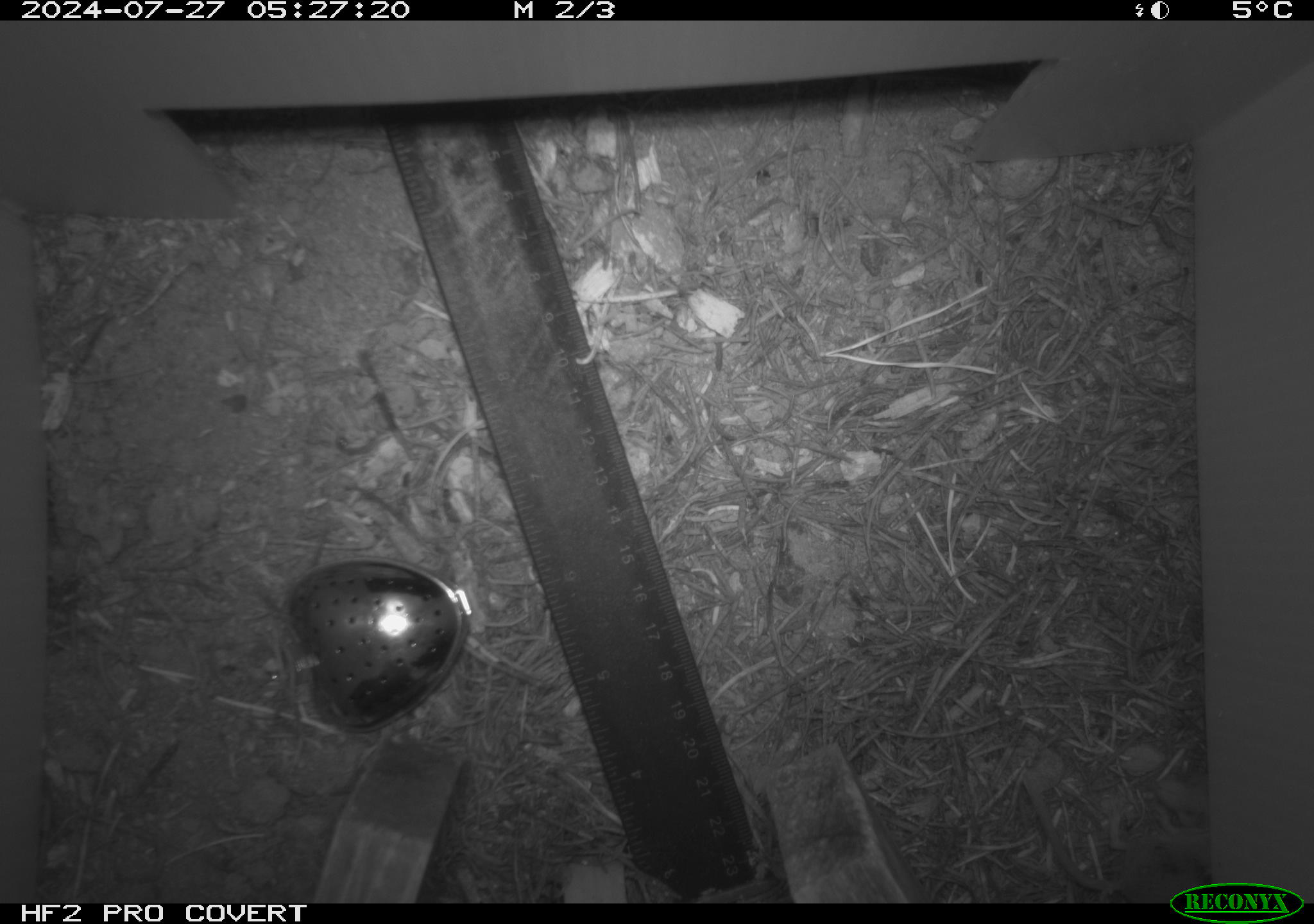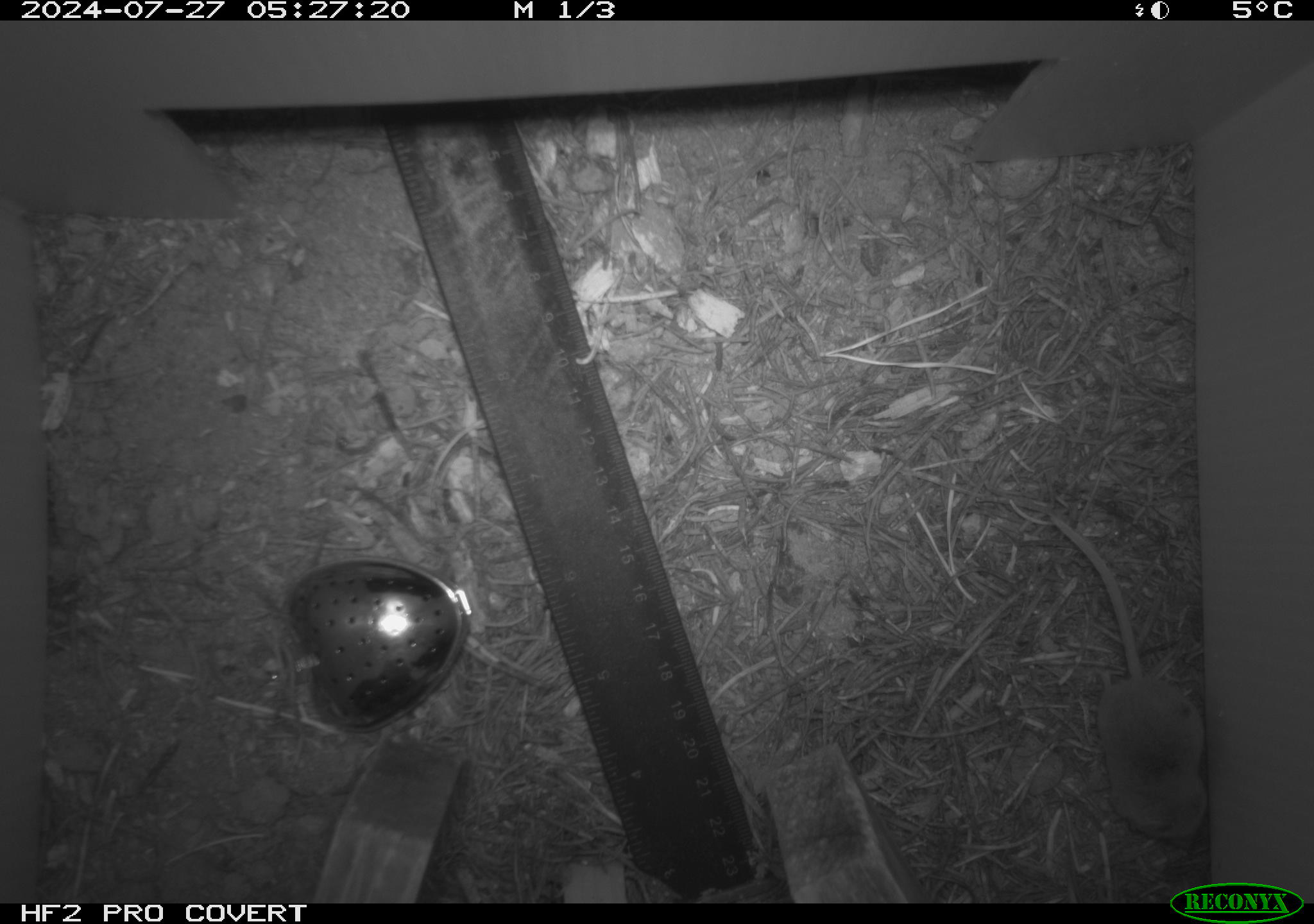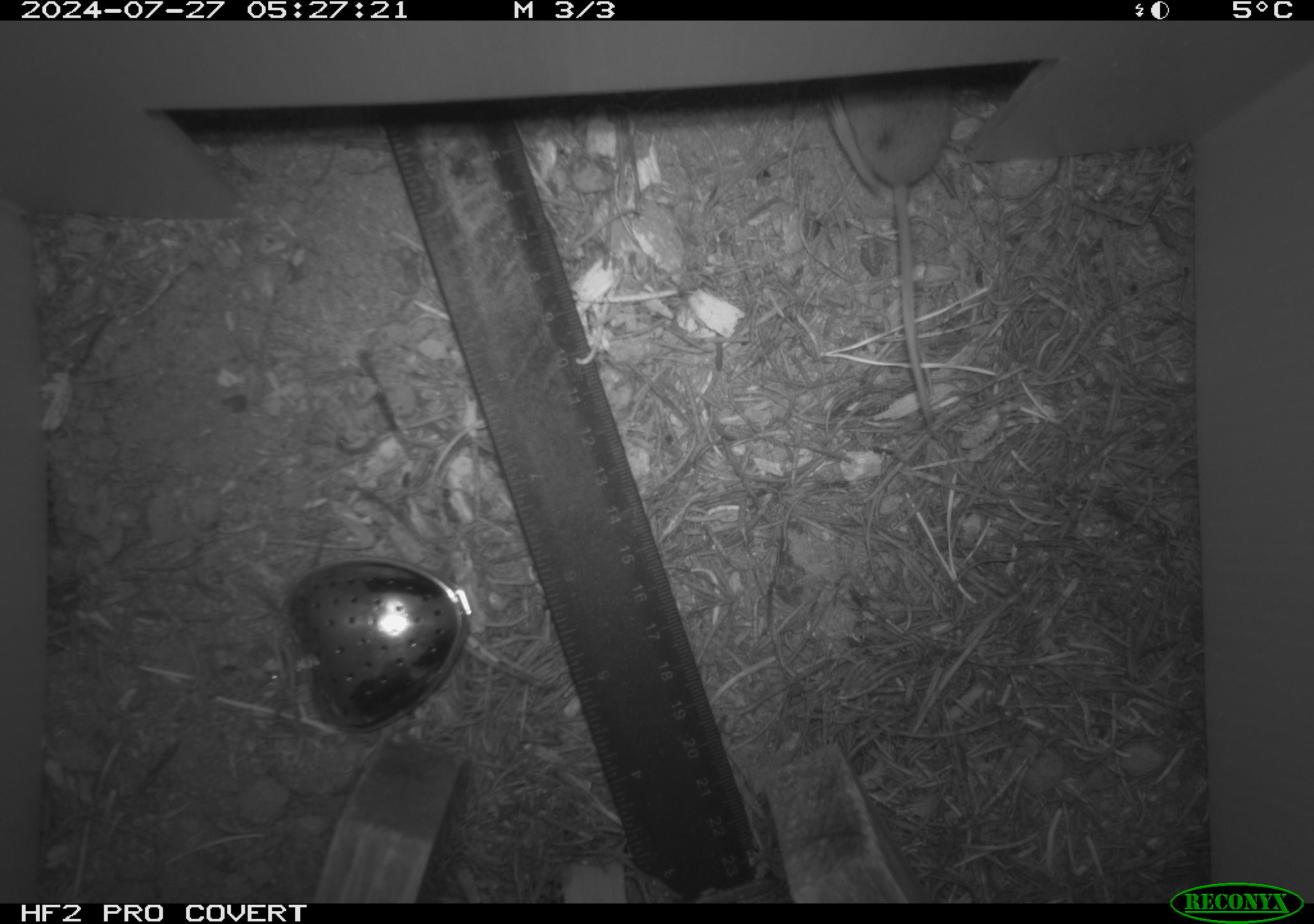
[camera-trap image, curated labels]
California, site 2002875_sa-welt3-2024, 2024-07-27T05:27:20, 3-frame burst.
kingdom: Animalia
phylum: Chordata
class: Mammalia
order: Eulipotyphla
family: Soricidae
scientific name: Soricidae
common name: shrews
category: soricidae family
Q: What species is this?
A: Soricidae family (shrews) (Soricidae).